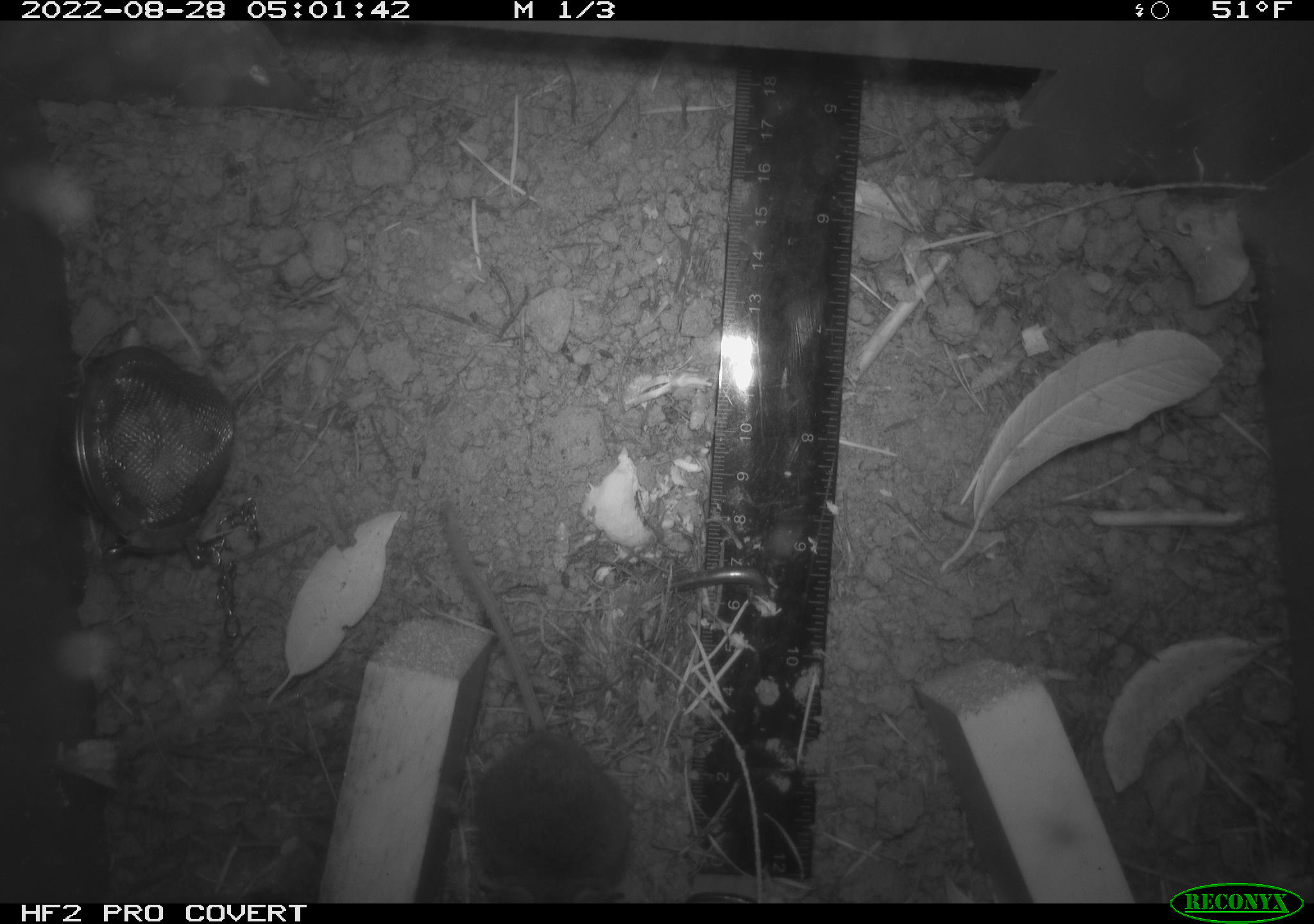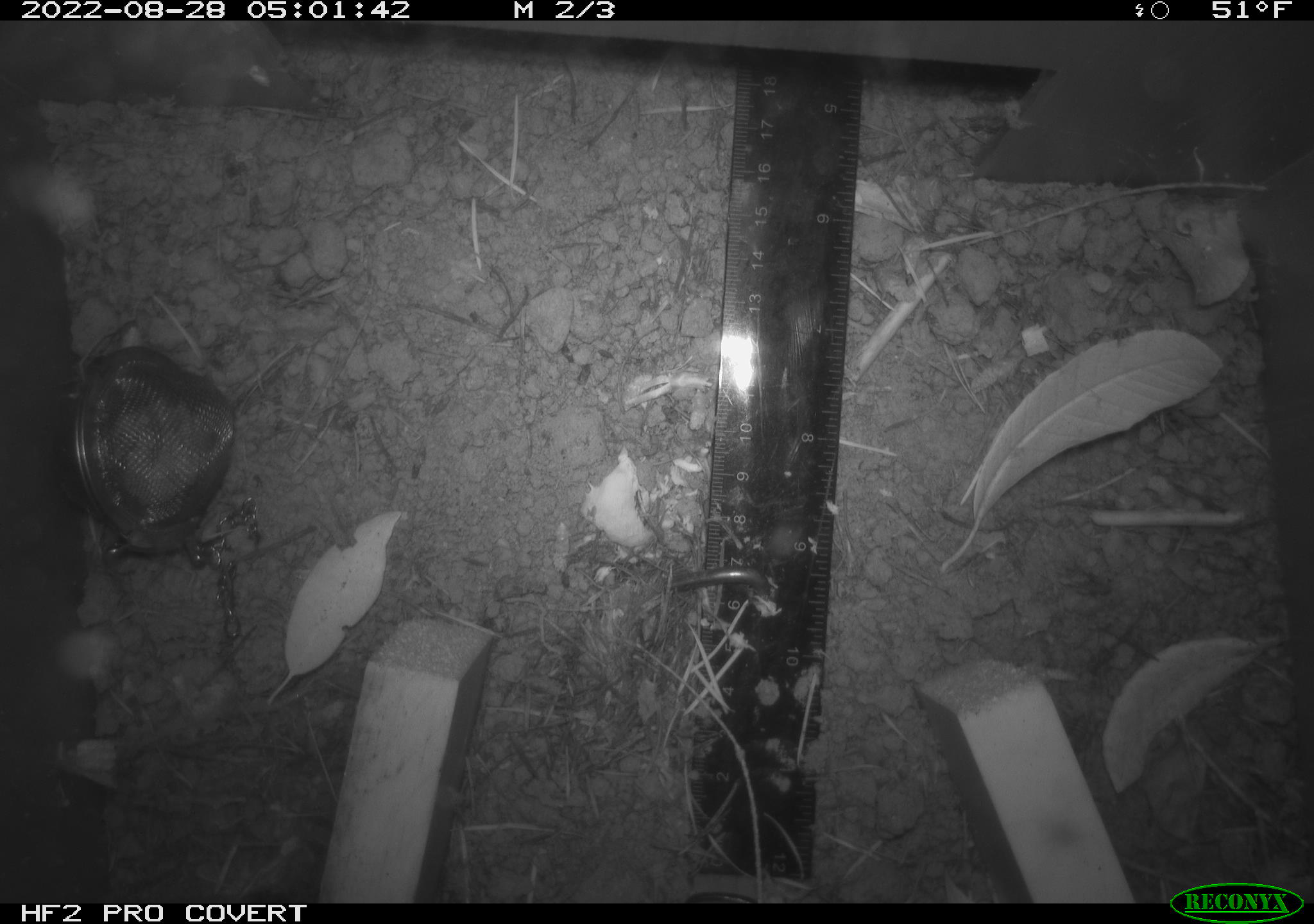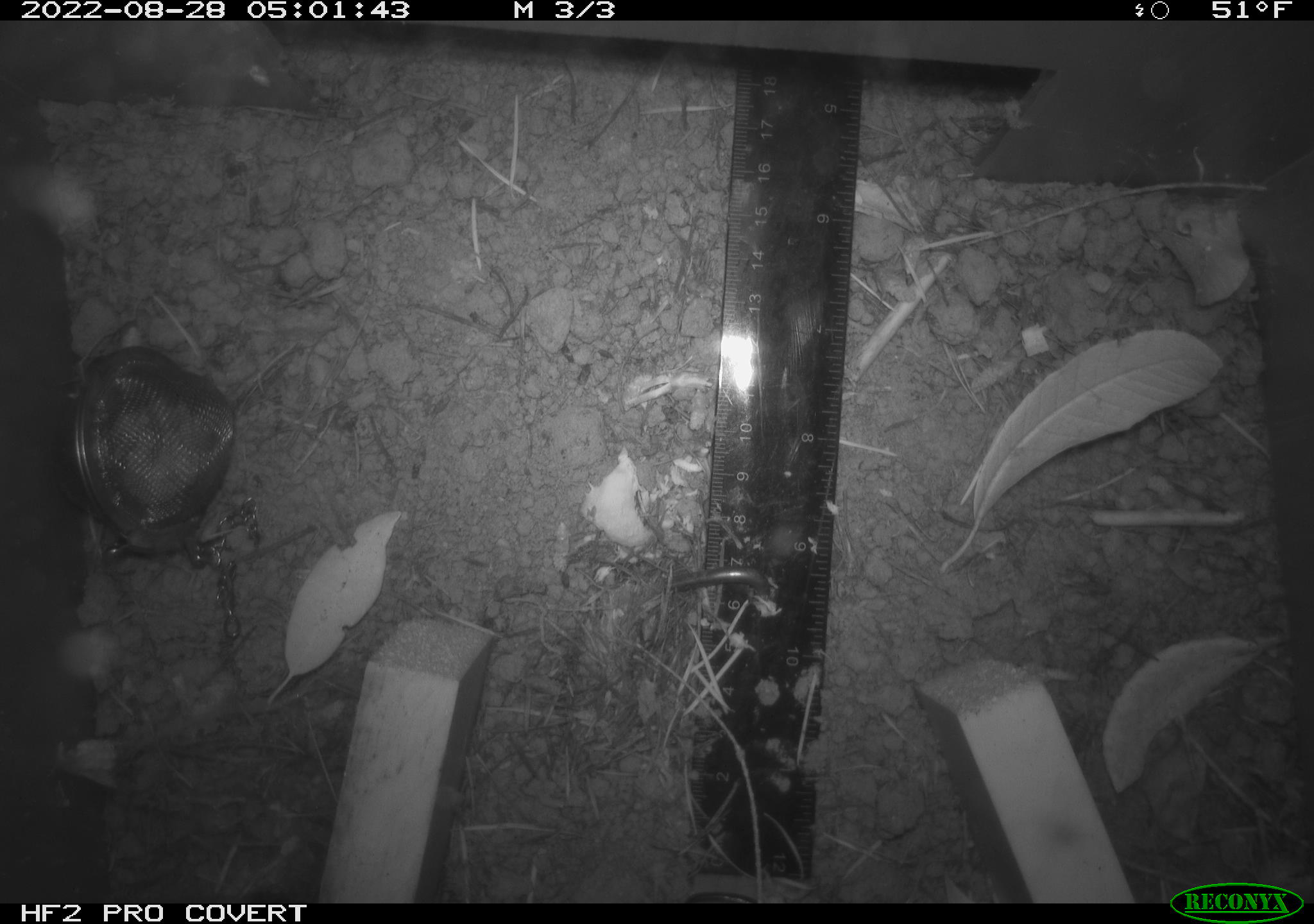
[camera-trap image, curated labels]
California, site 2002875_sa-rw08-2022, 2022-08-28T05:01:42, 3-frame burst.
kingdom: Animalia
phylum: Chordata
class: Mammalia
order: Rodentia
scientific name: Rodentia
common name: mouse species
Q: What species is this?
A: Mouse species (Rodentia).